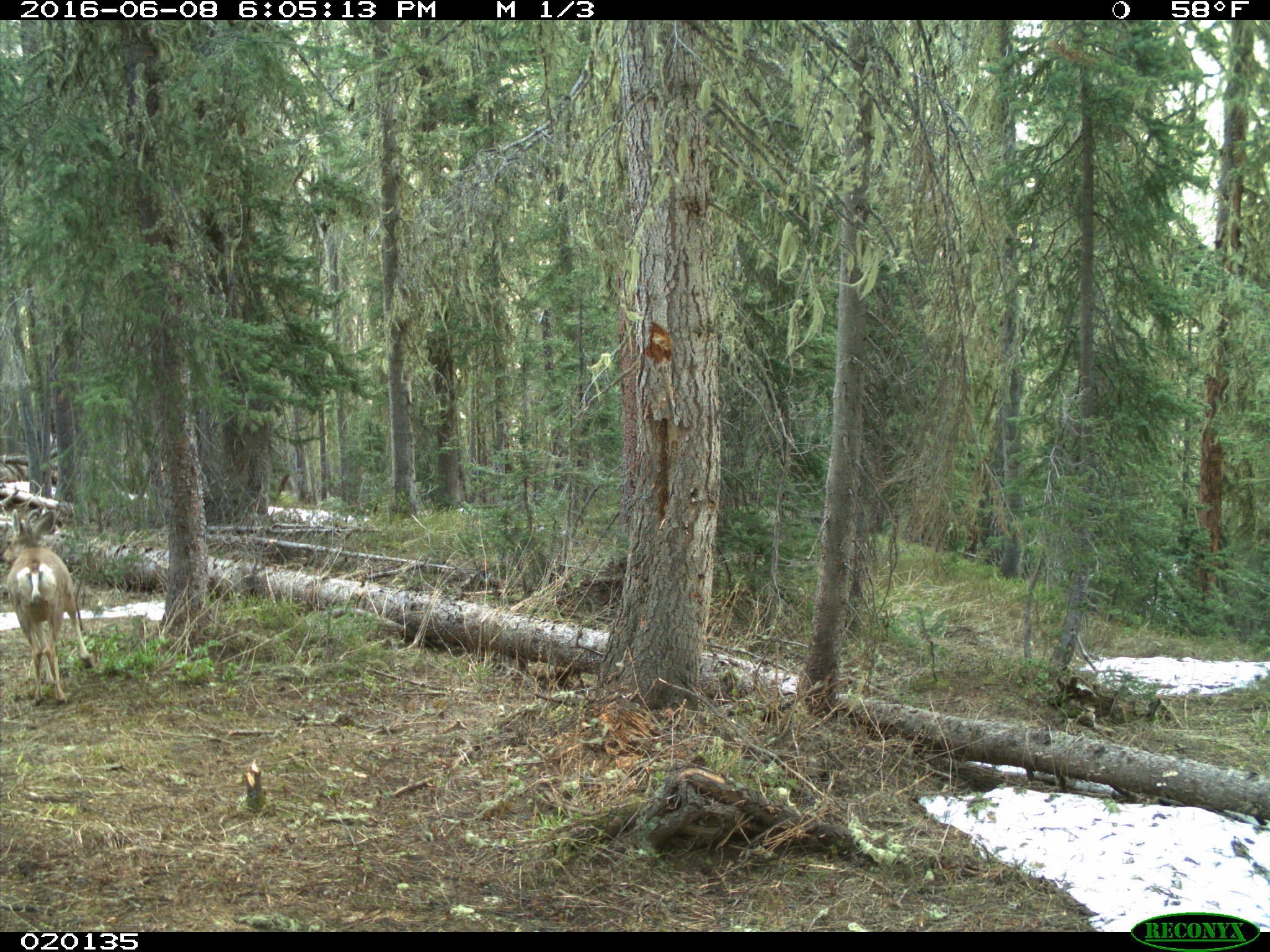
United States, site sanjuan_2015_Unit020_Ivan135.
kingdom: Animalia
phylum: Chordata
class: Mammalia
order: Artiodactyla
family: Cervidae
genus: Odocoileus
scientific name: Odocoileus hemionus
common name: mule deer